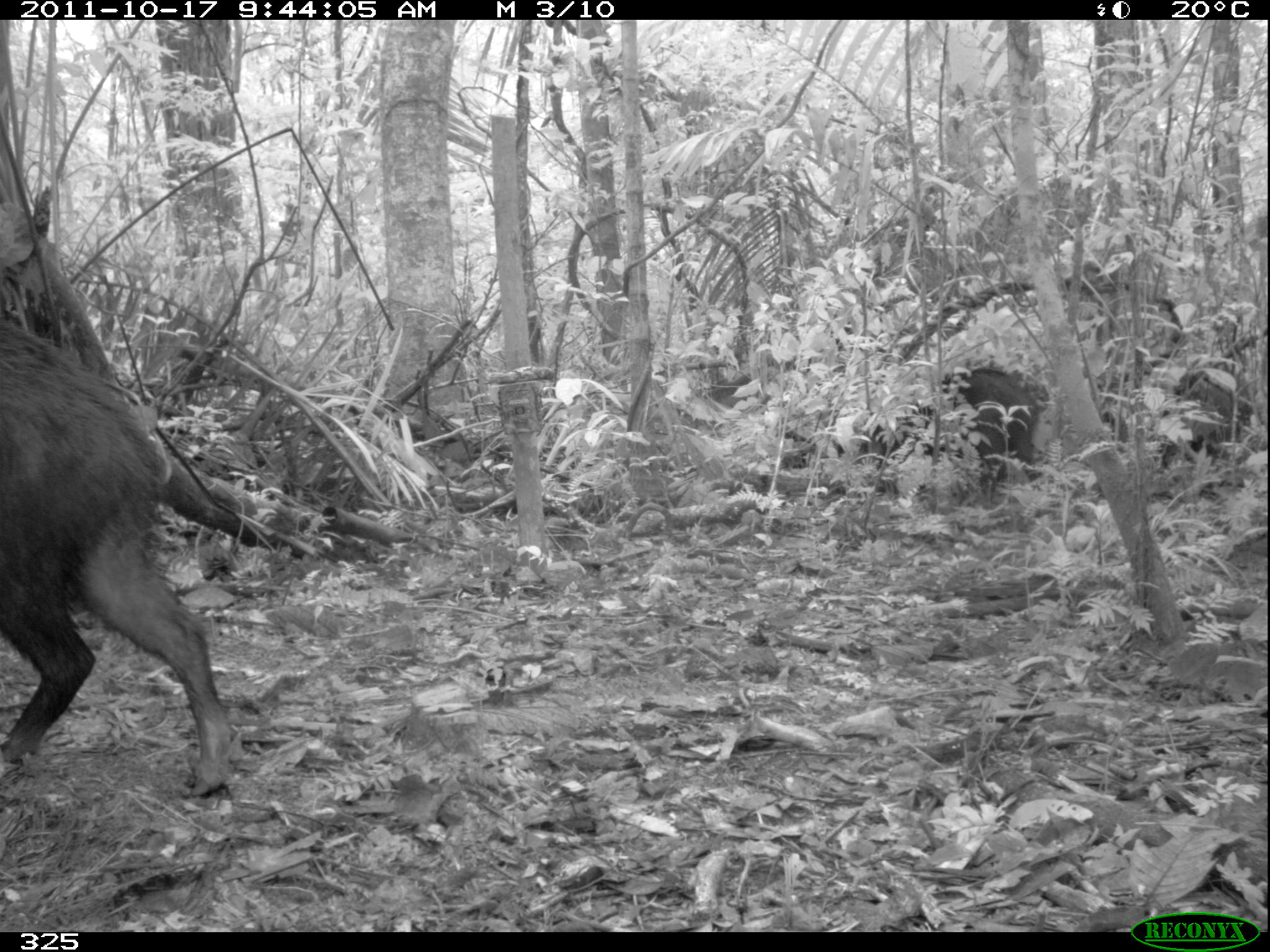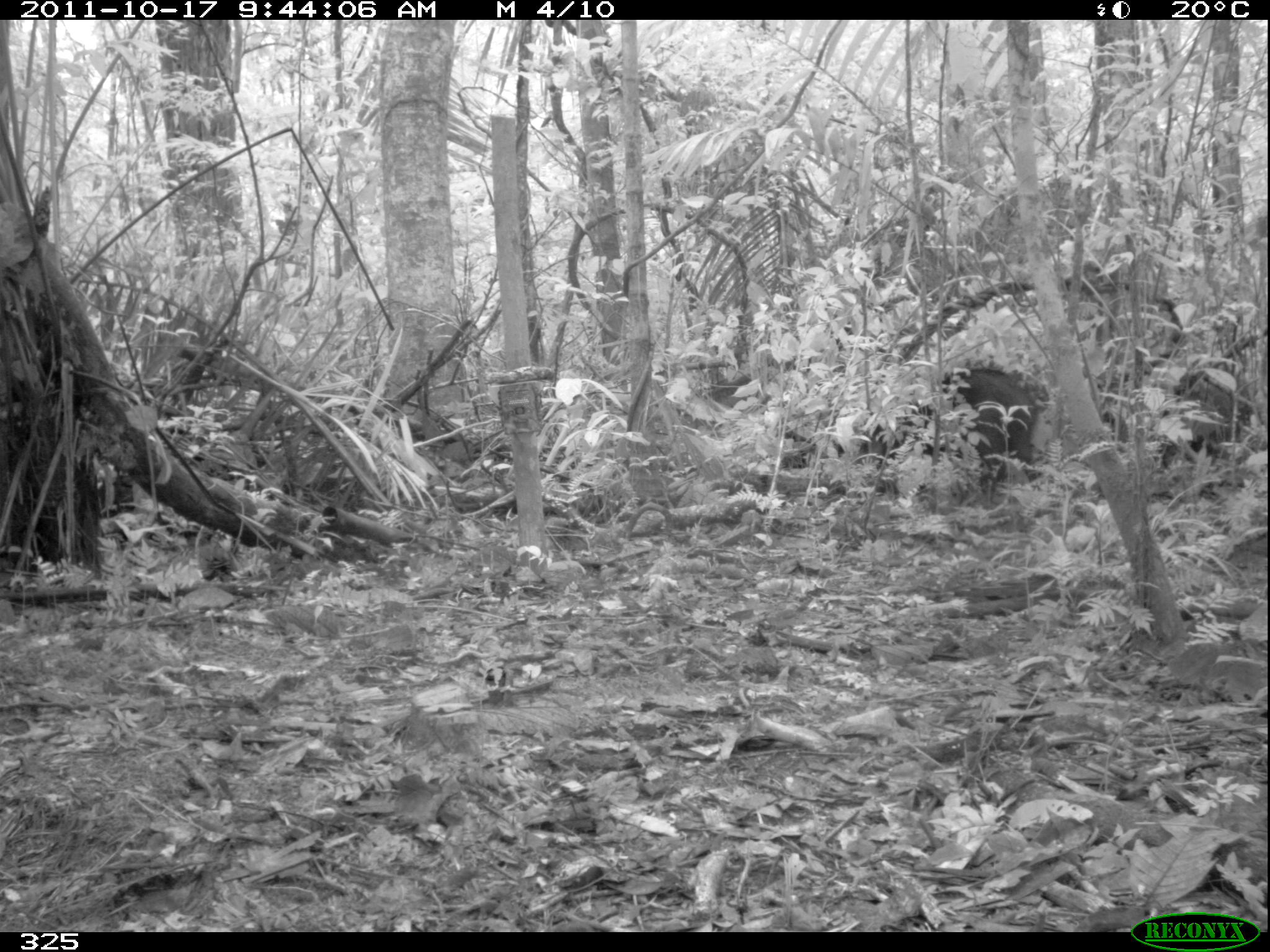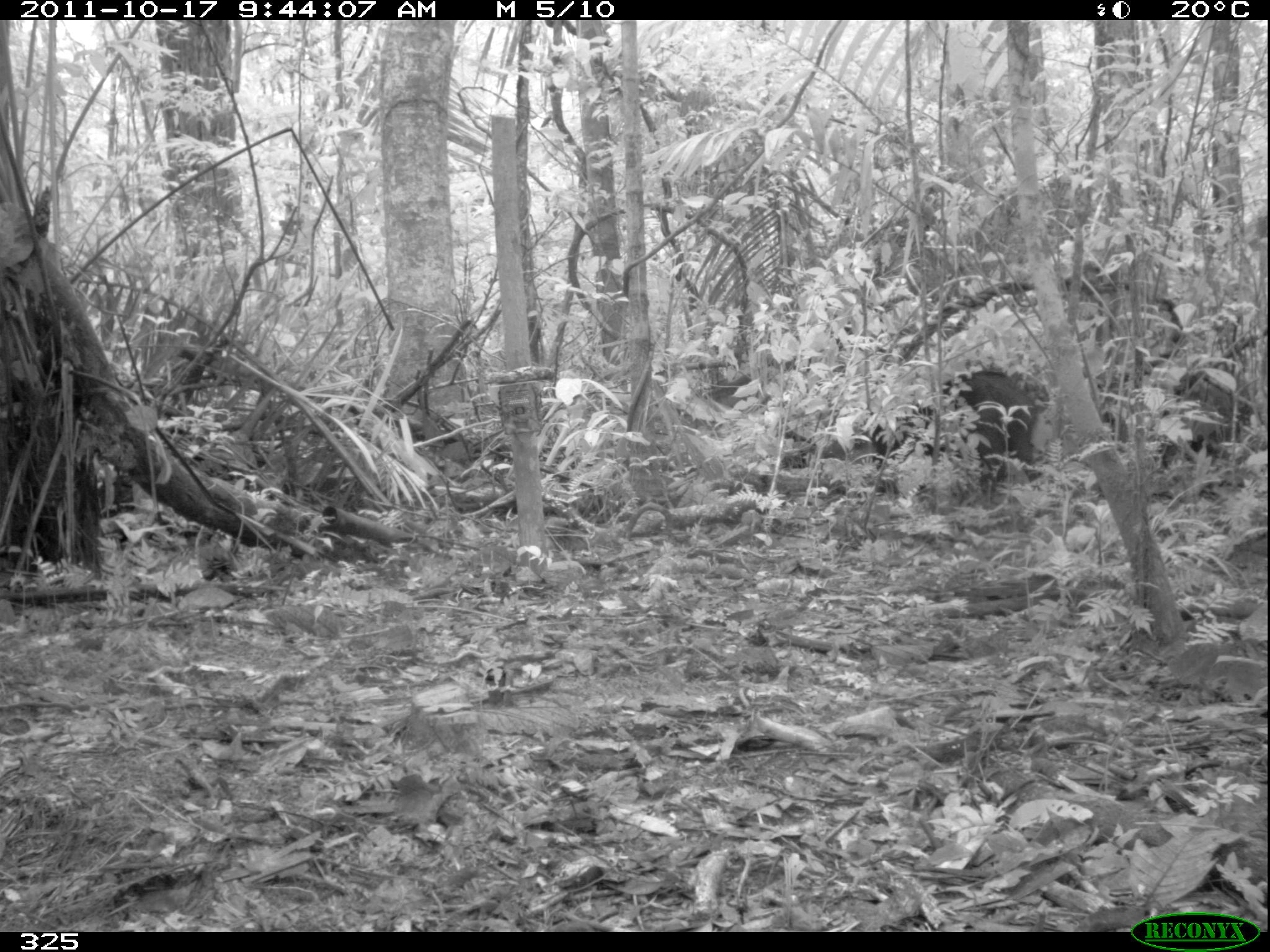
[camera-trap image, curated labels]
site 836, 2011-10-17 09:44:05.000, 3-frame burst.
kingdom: Animalia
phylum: Chordata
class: Mammalia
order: Artiodactyla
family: Tayassuidae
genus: Tayassu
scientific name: Tayassu pecari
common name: white-lipped peccary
Tayassu pecari (white-lipped peccary).